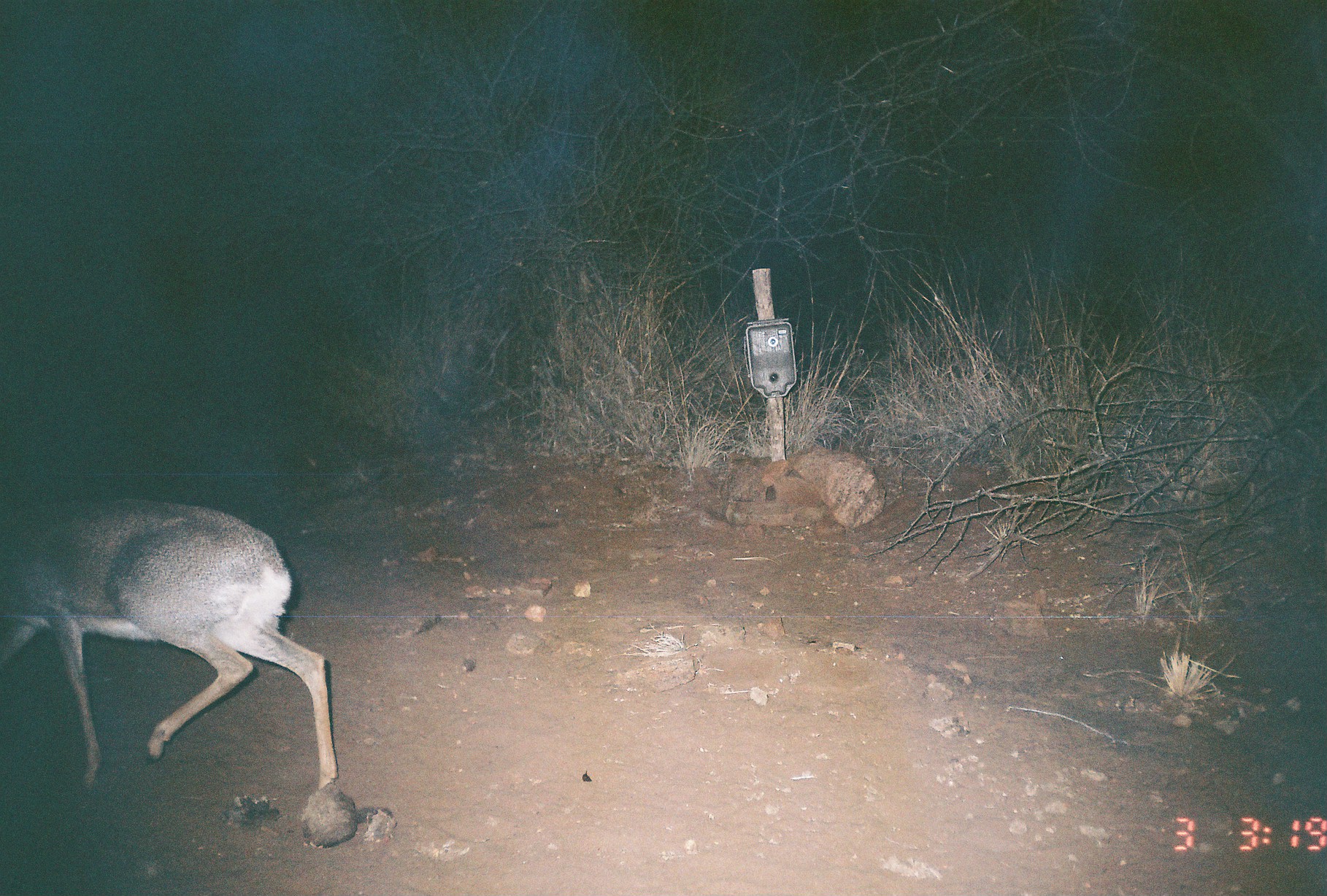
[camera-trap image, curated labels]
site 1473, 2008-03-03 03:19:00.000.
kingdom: Animalia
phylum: Chordata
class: Mammalia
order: Artiodactyla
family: Bovidae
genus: Madoqua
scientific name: Madoqua guentheri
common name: günther's dik-dik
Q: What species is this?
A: Madoqua guentheri (günther's dik-dik).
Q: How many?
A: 1.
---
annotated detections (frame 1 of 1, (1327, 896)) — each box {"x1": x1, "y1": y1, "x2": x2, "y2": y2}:
madoqua guentheri: {"x1": 0, "y1": 496, "x2": 337, "y2": 792}